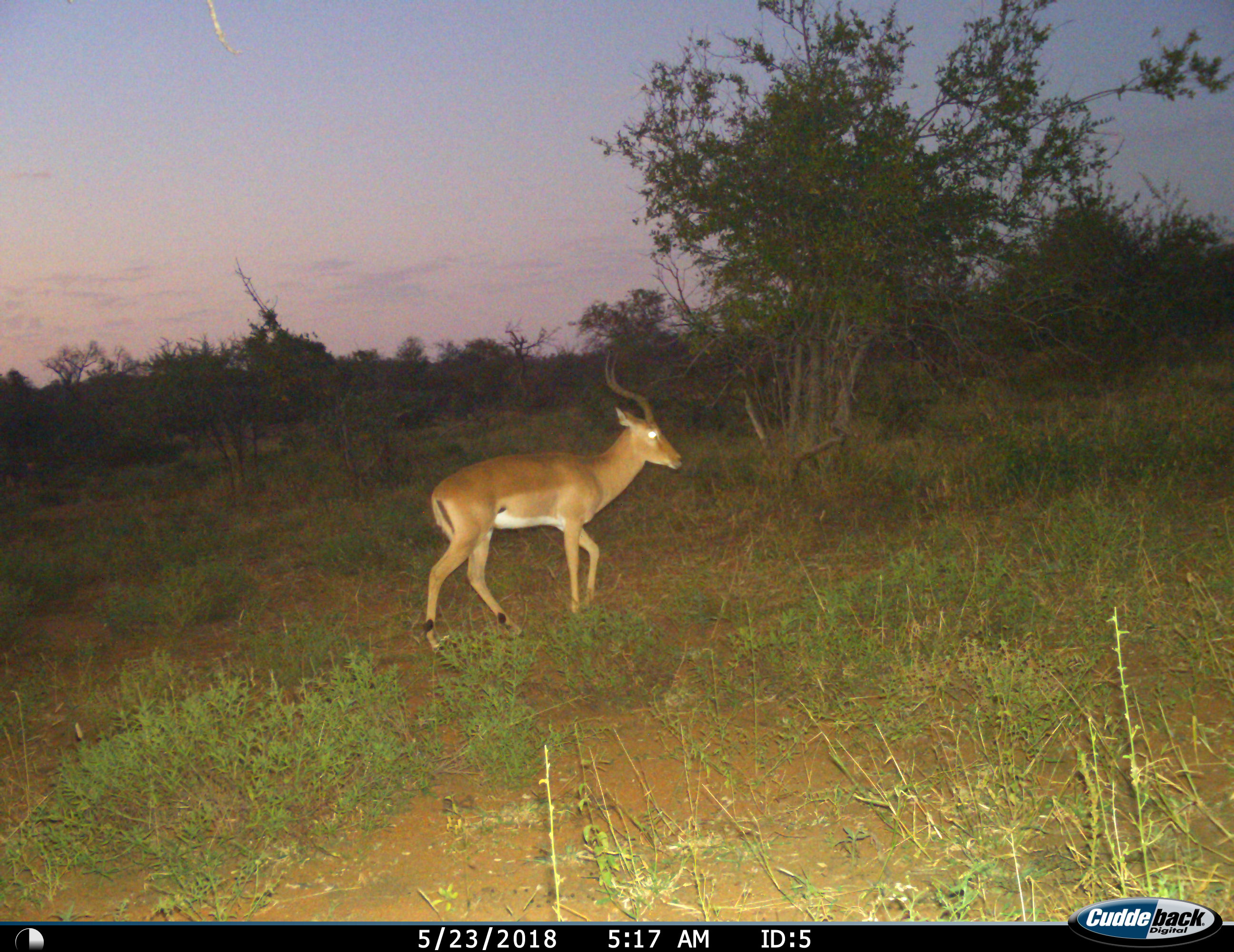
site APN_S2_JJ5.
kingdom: Animalia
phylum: Chordata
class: Mammalia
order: Artiodactyla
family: Bovidae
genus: Aepyceros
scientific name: Aepyceros melampus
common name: impala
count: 1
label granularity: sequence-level